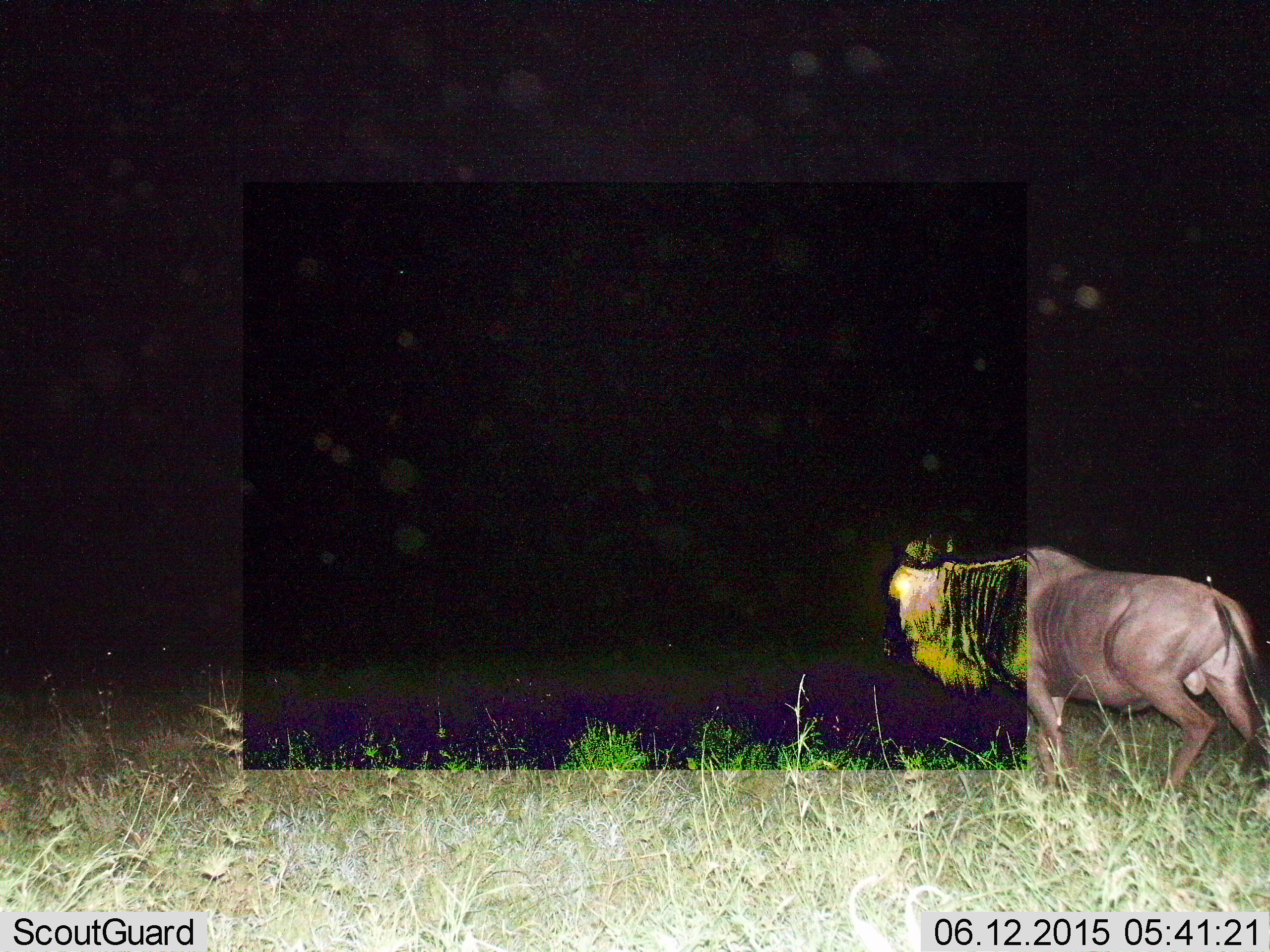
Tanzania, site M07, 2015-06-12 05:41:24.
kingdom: Animalia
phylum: Chordata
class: Mammalia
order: Artiodactyla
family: Bovidae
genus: Connochaetes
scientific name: Connochaetes taurinus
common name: blue wildebeest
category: wildebeest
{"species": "wildebeest (blue wildebeest) (Connochaetes taurinus)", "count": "1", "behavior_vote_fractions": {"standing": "40%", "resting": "0%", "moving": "70%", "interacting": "0%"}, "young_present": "0%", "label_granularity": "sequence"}